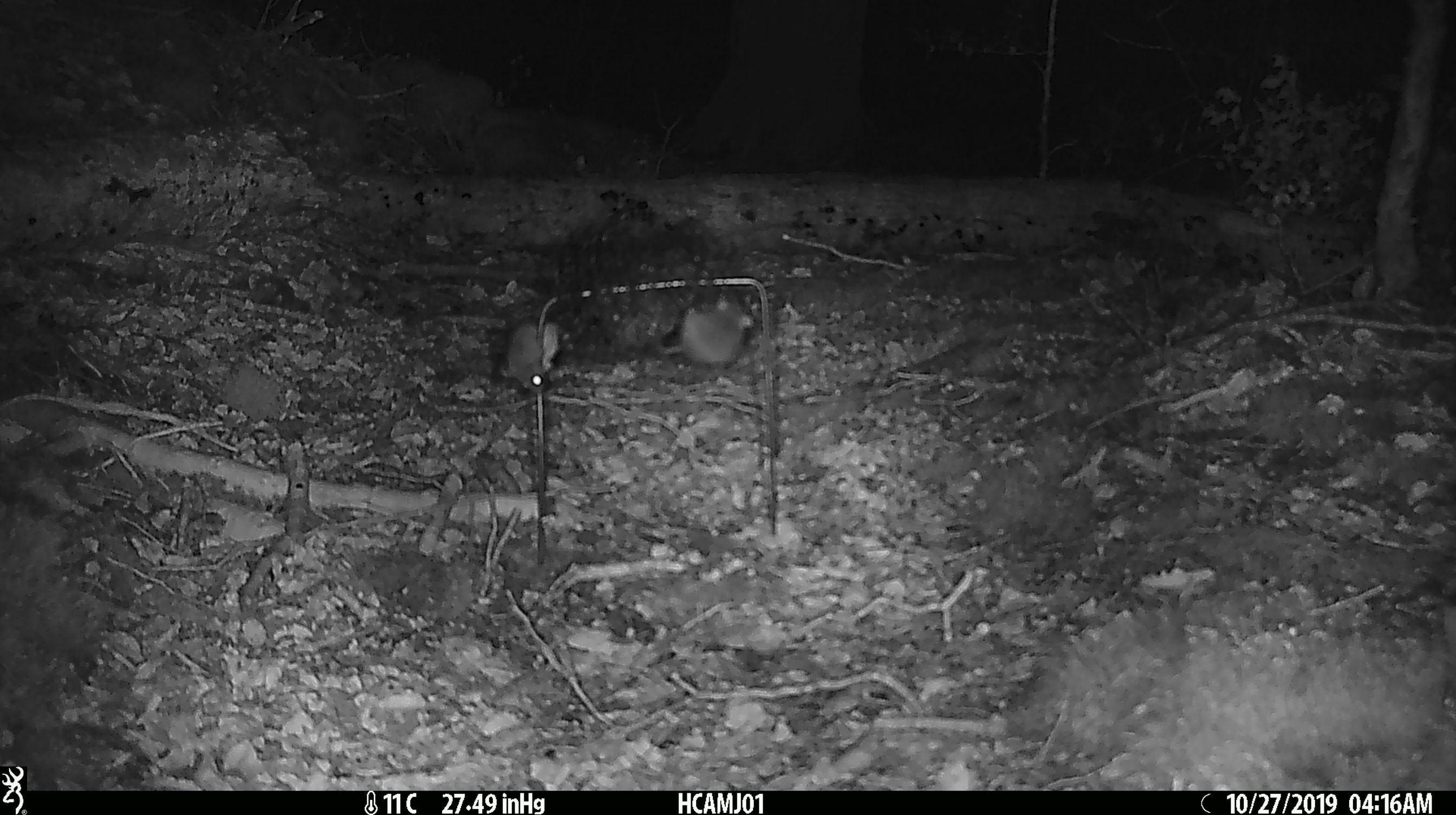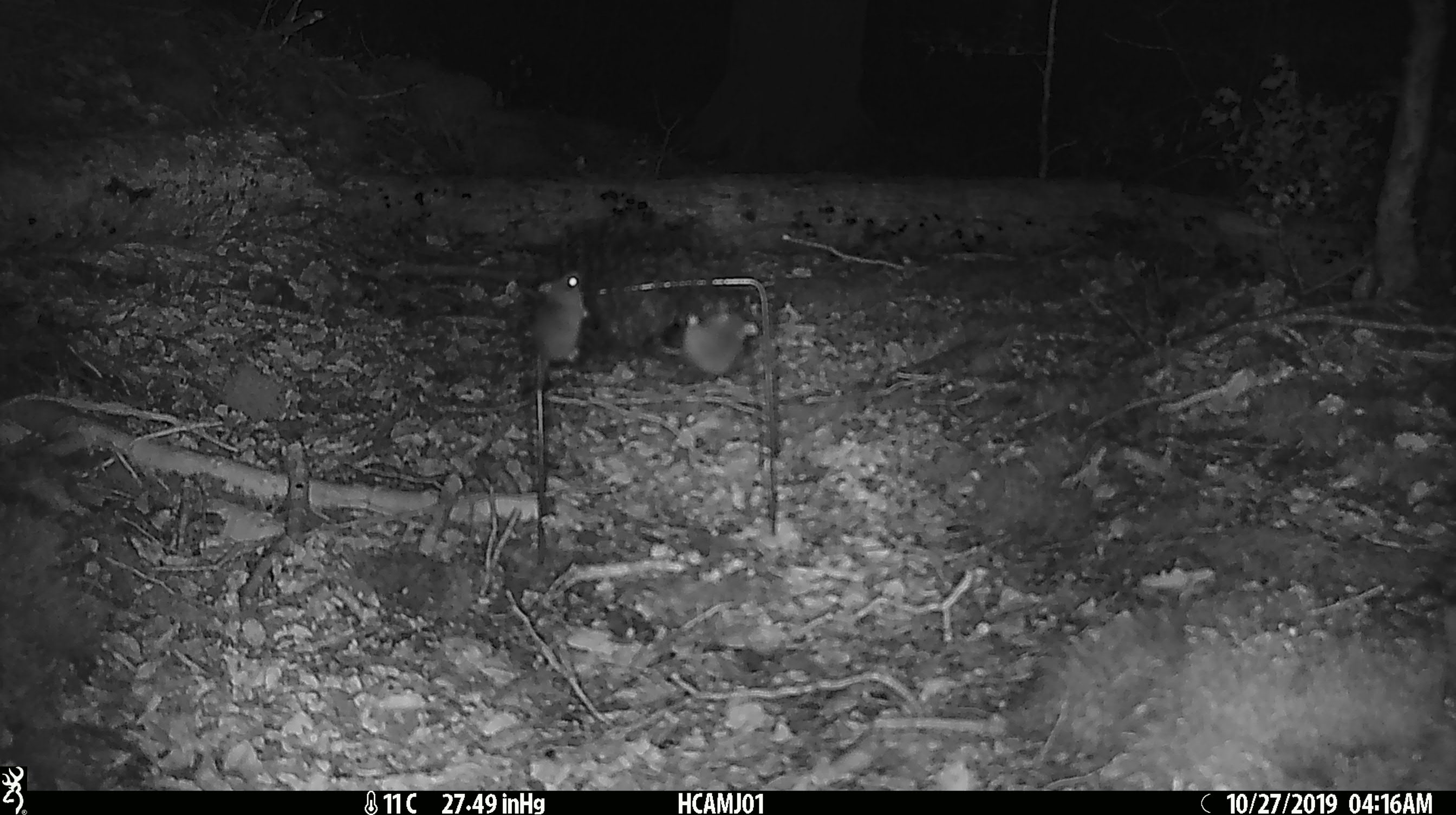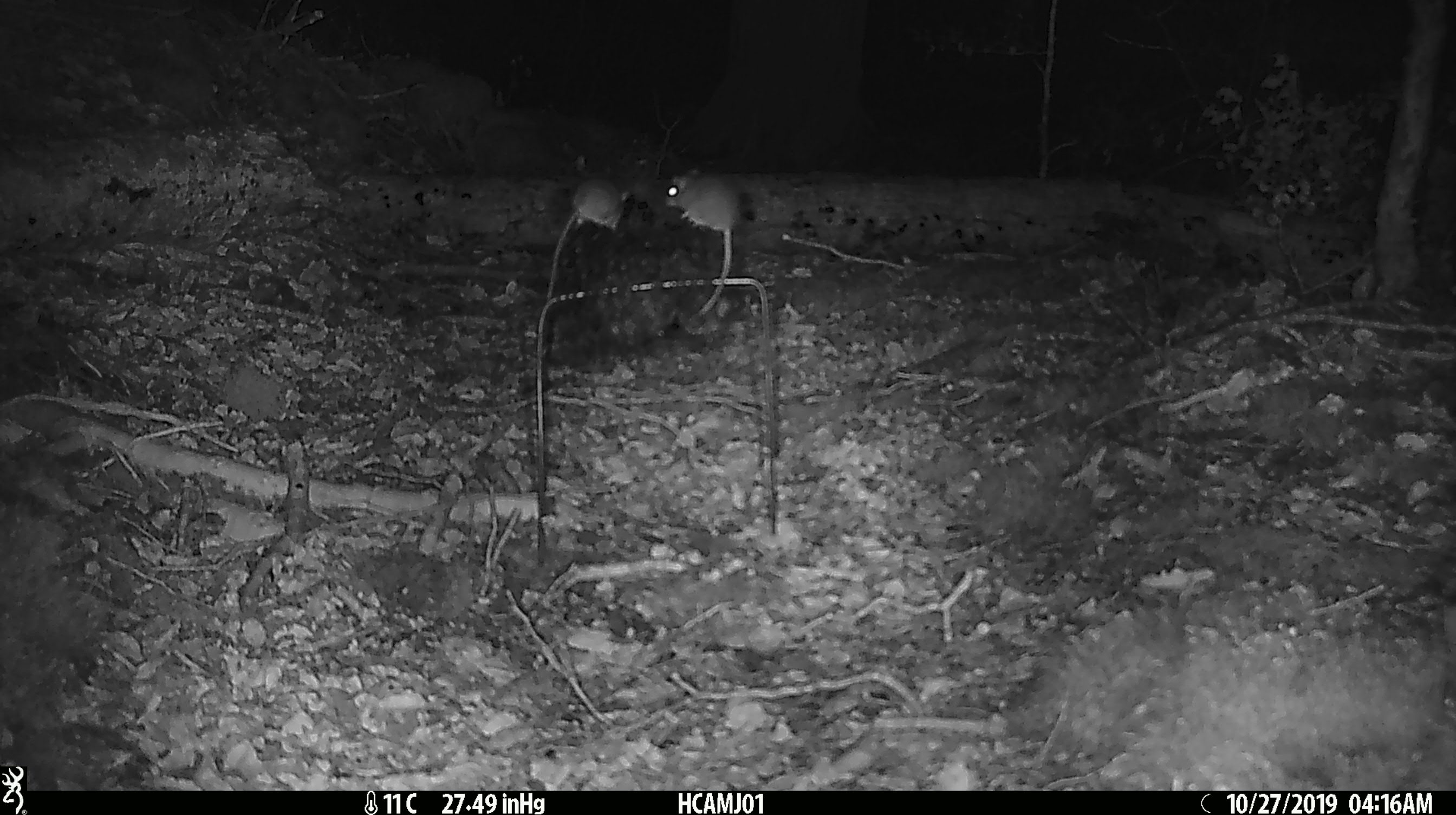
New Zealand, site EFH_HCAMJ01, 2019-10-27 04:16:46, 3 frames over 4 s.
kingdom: Animalia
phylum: Chordata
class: Mammalia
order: Rodentia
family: Muridae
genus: Mus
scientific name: Mus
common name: mouse